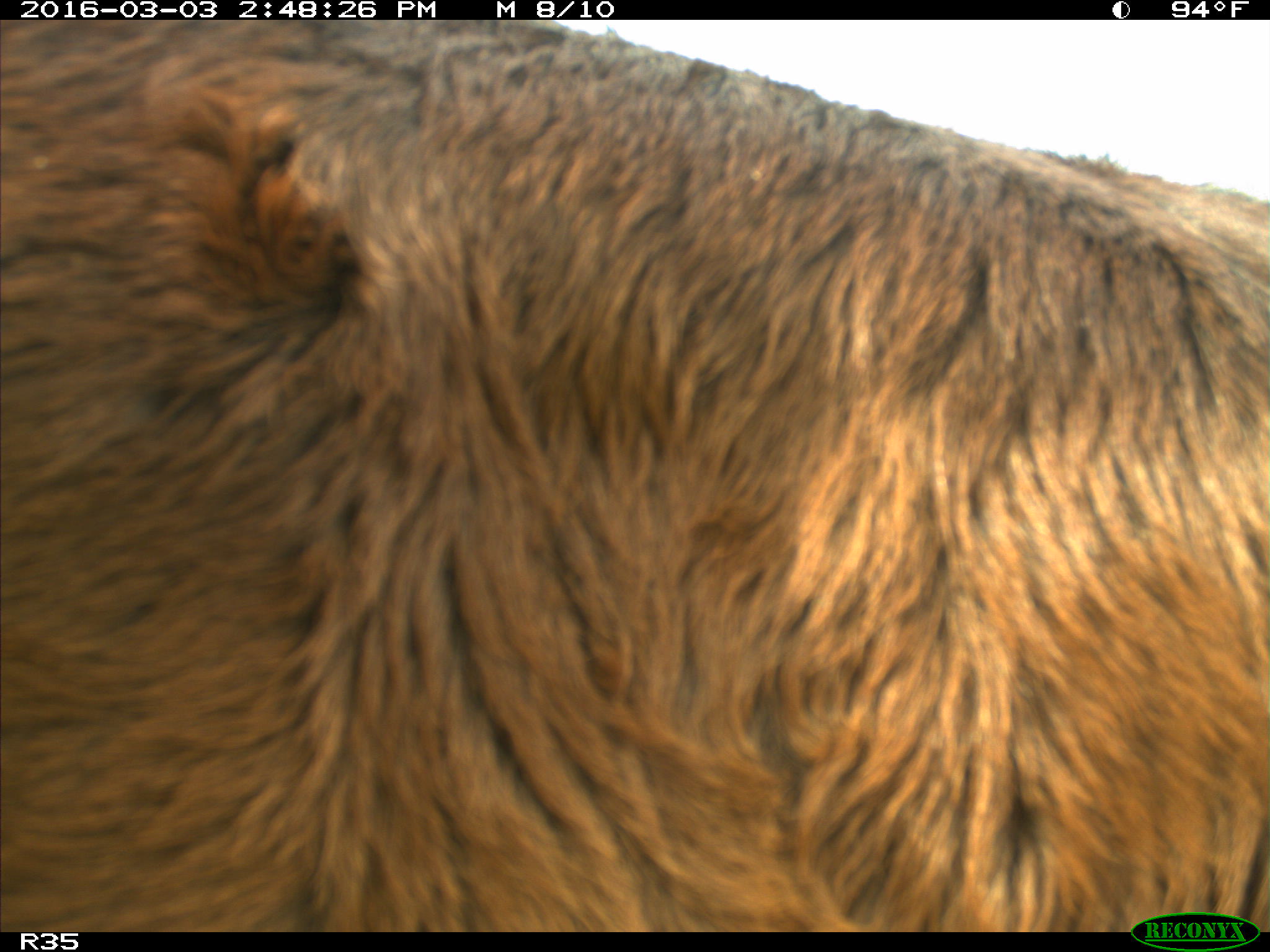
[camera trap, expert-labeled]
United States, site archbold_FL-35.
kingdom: Animalia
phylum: Chordata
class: Mammalia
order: Artiodactyla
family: Bovidae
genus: Bos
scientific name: Bos taurus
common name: domestic cow